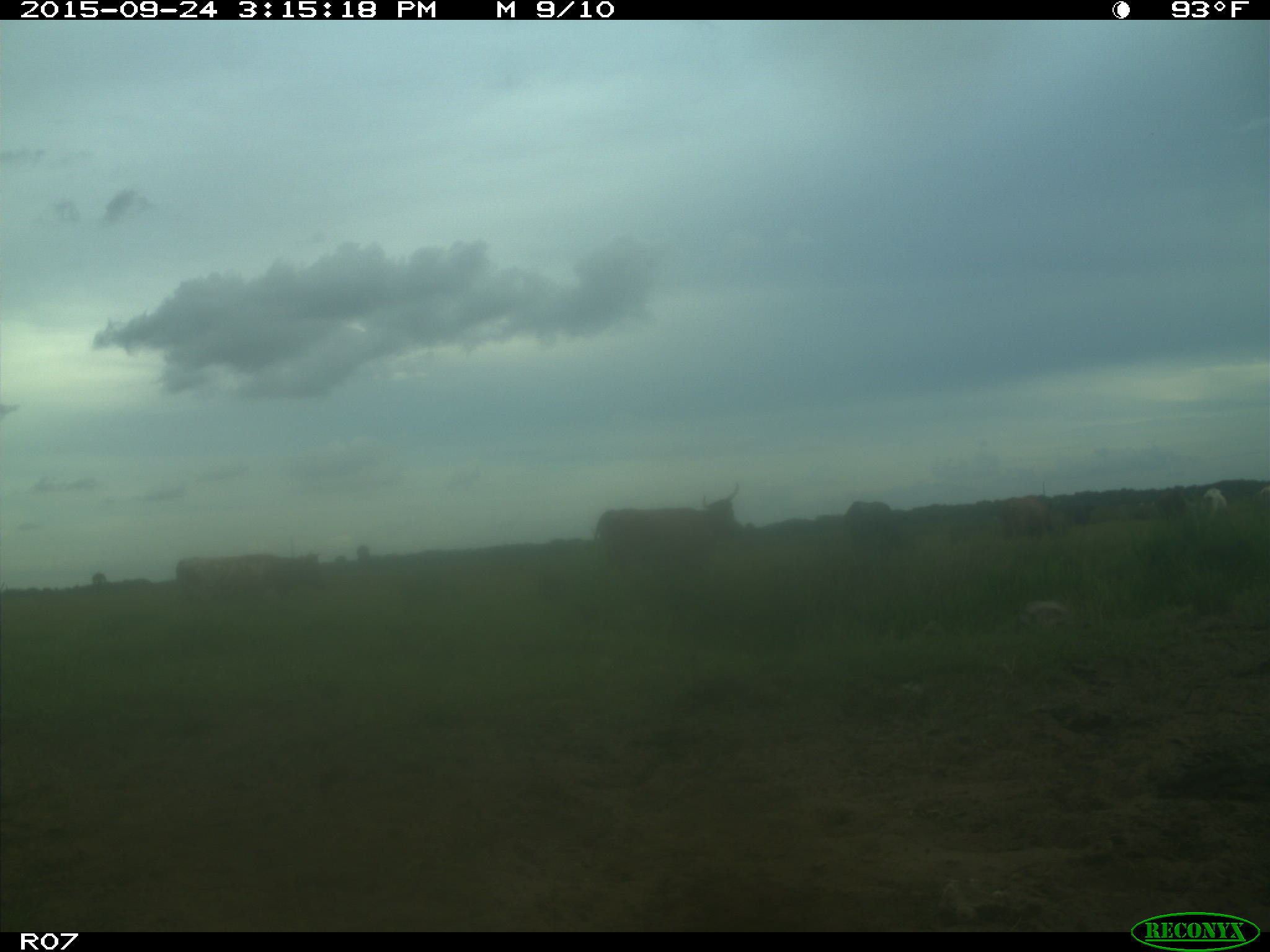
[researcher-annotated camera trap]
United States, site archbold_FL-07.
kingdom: Animalia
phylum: Chordata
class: Mammalia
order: Artiodactyla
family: Bovidae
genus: Bos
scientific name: Bos taurus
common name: domestic cow